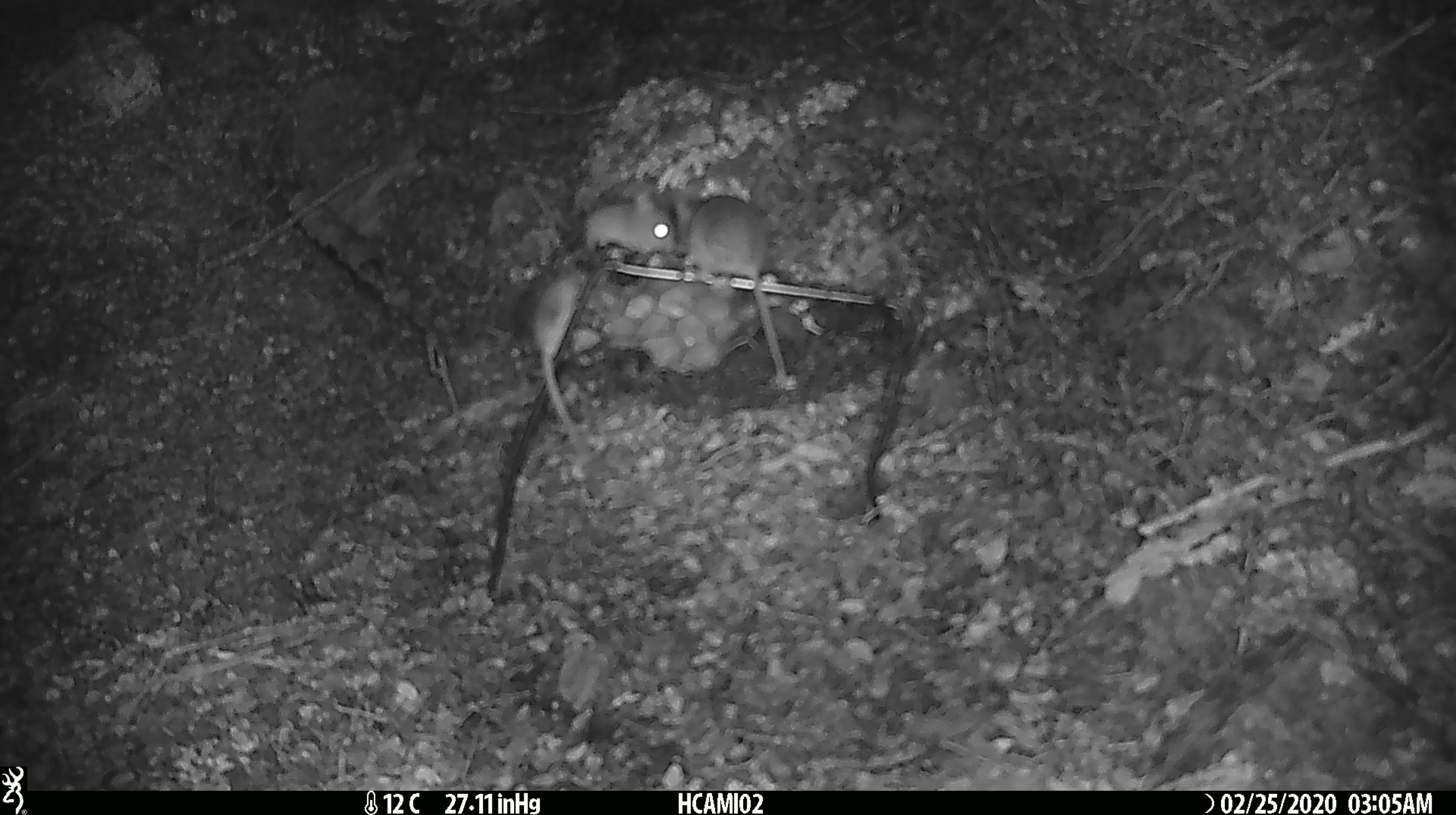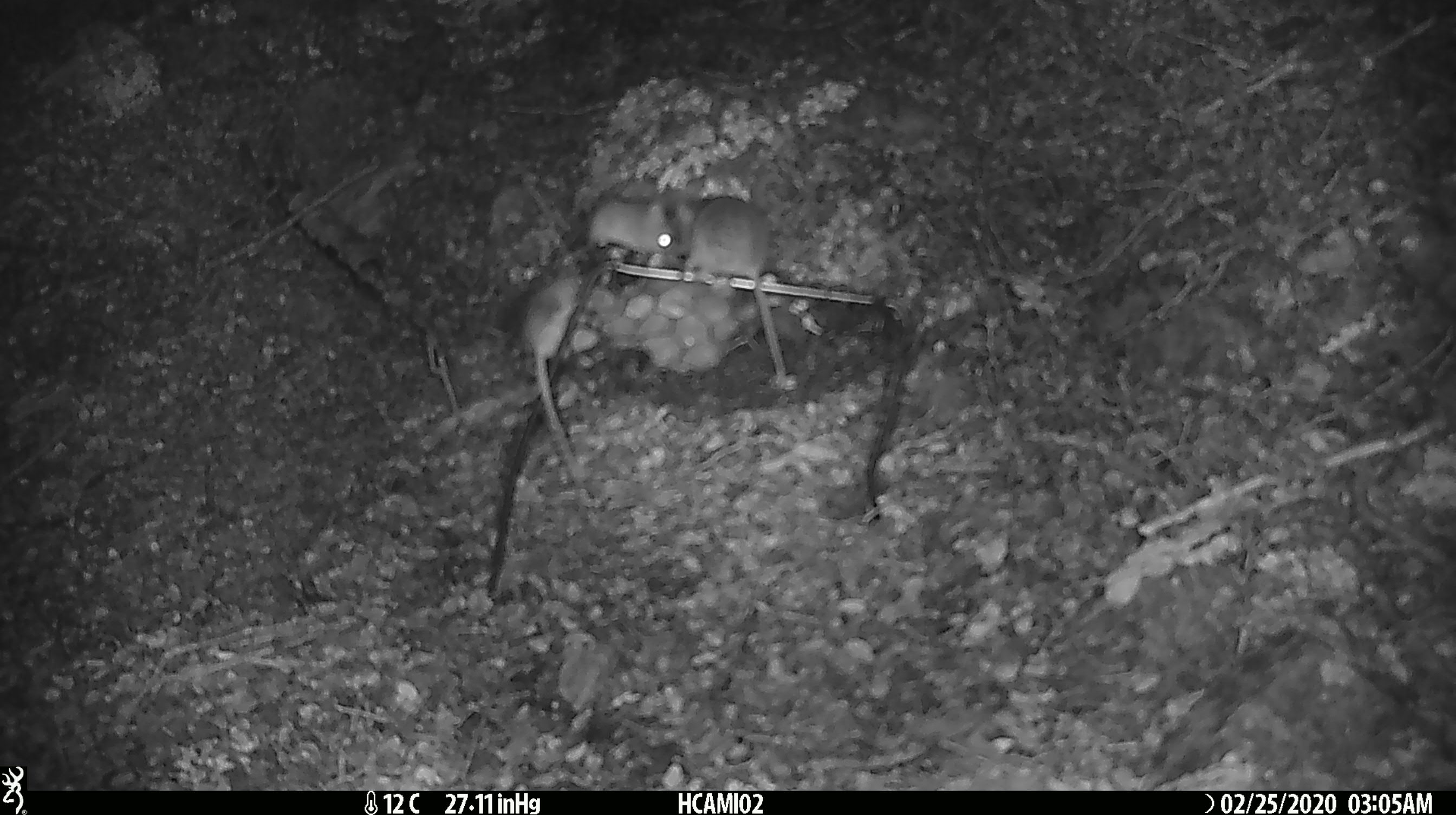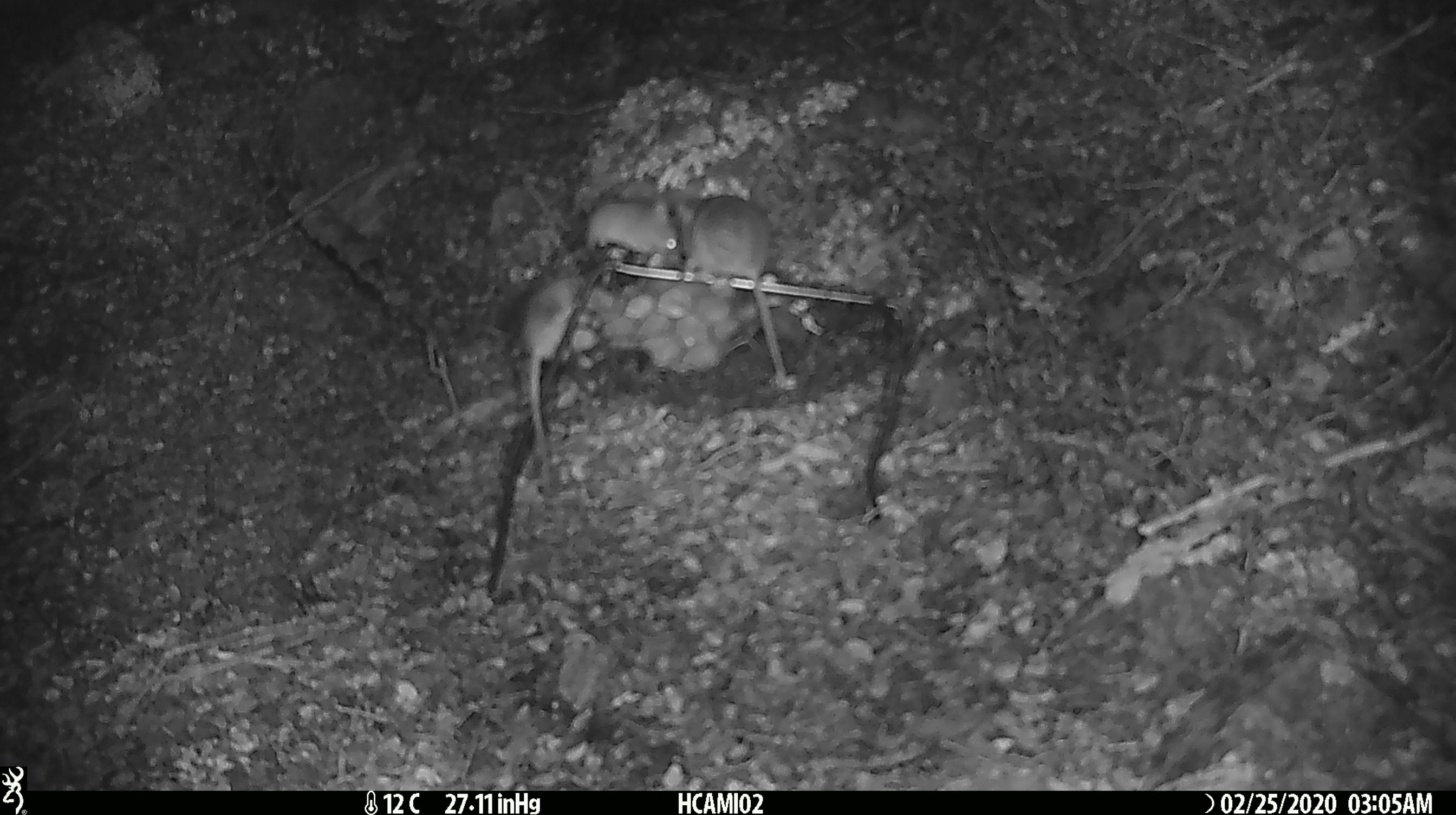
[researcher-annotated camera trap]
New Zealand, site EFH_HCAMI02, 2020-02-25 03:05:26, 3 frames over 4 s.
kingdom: Animalia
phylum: Chordata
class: Mammalia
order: Rodentia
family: Muridae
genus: Mus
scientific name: Mus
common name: mouse